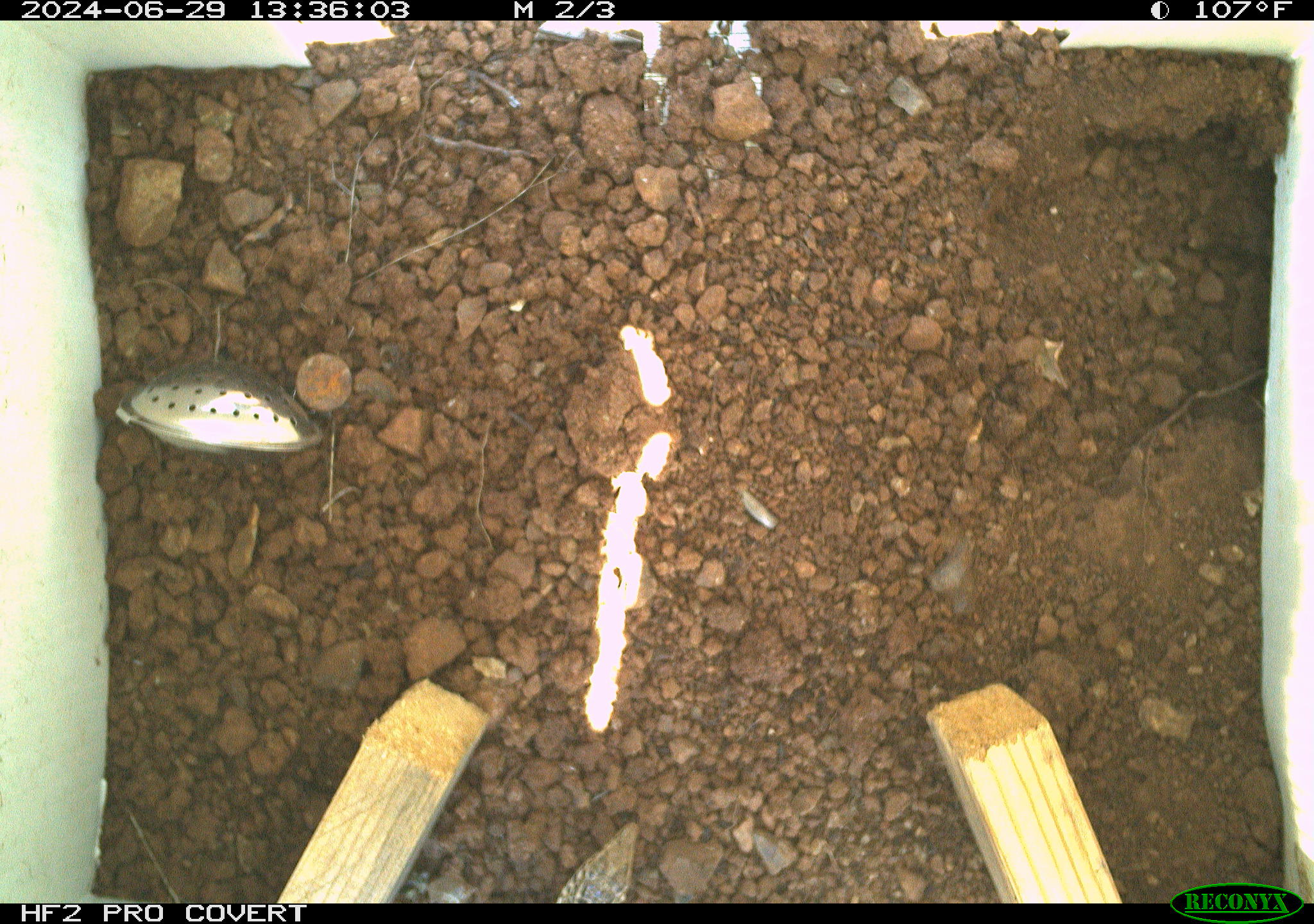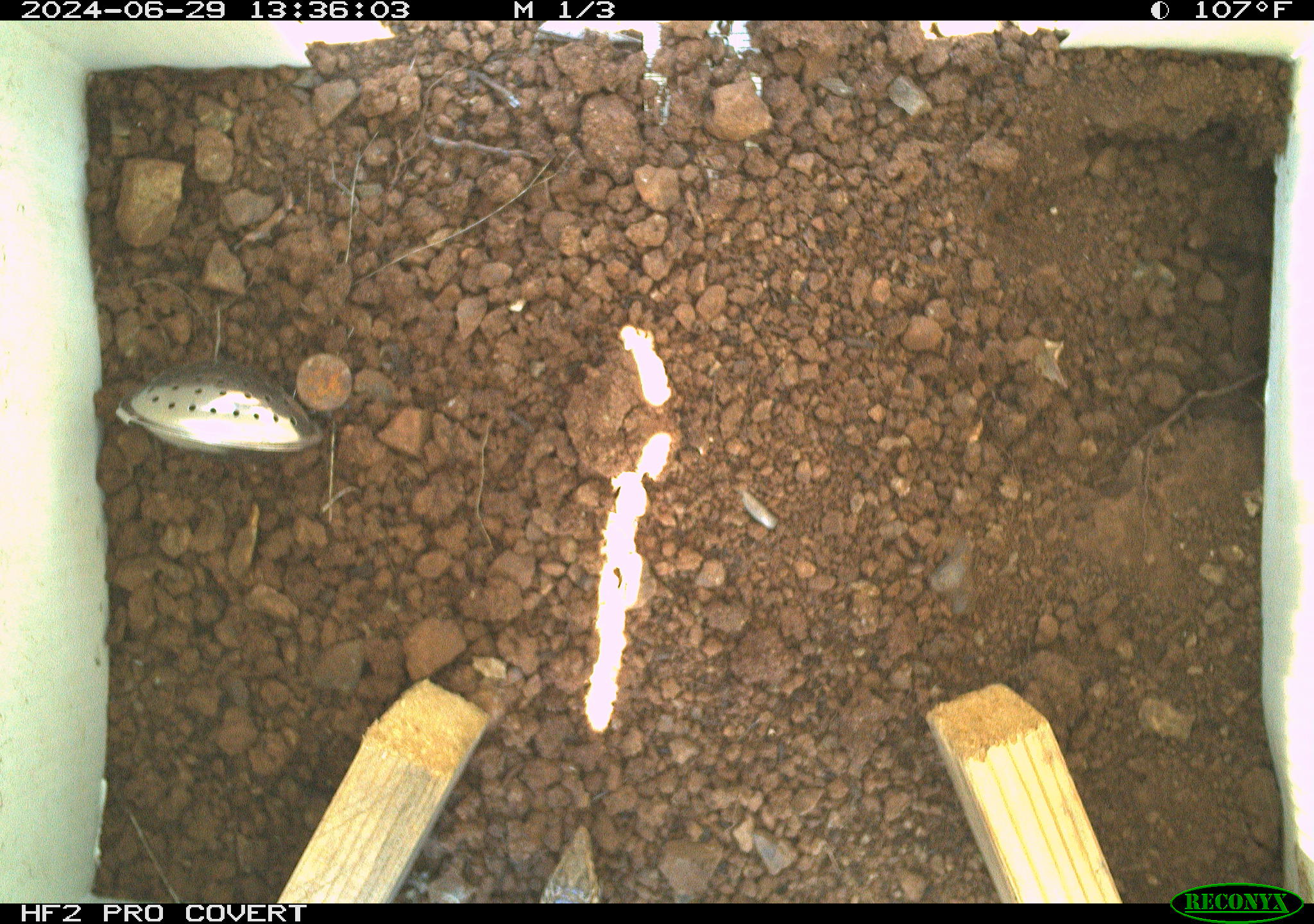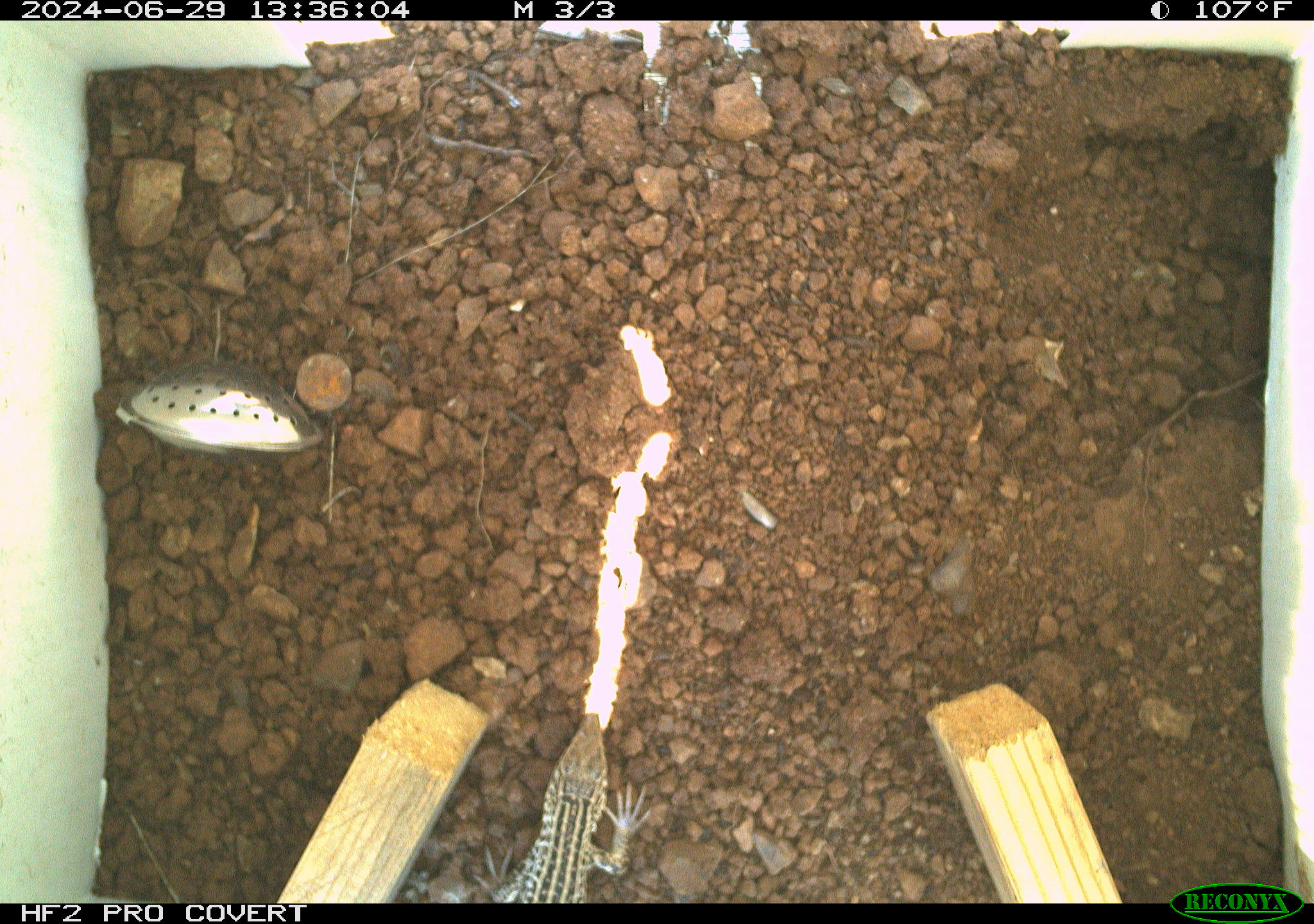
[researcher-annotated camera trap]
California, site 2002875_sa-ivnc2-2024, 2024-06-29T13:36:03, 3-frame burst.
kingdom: Animalia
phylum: Chordata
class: Reptilia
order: Squamata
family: Teiidae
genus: Aspidoscelis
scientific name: Aspidoscelis tigris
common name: western whiptail